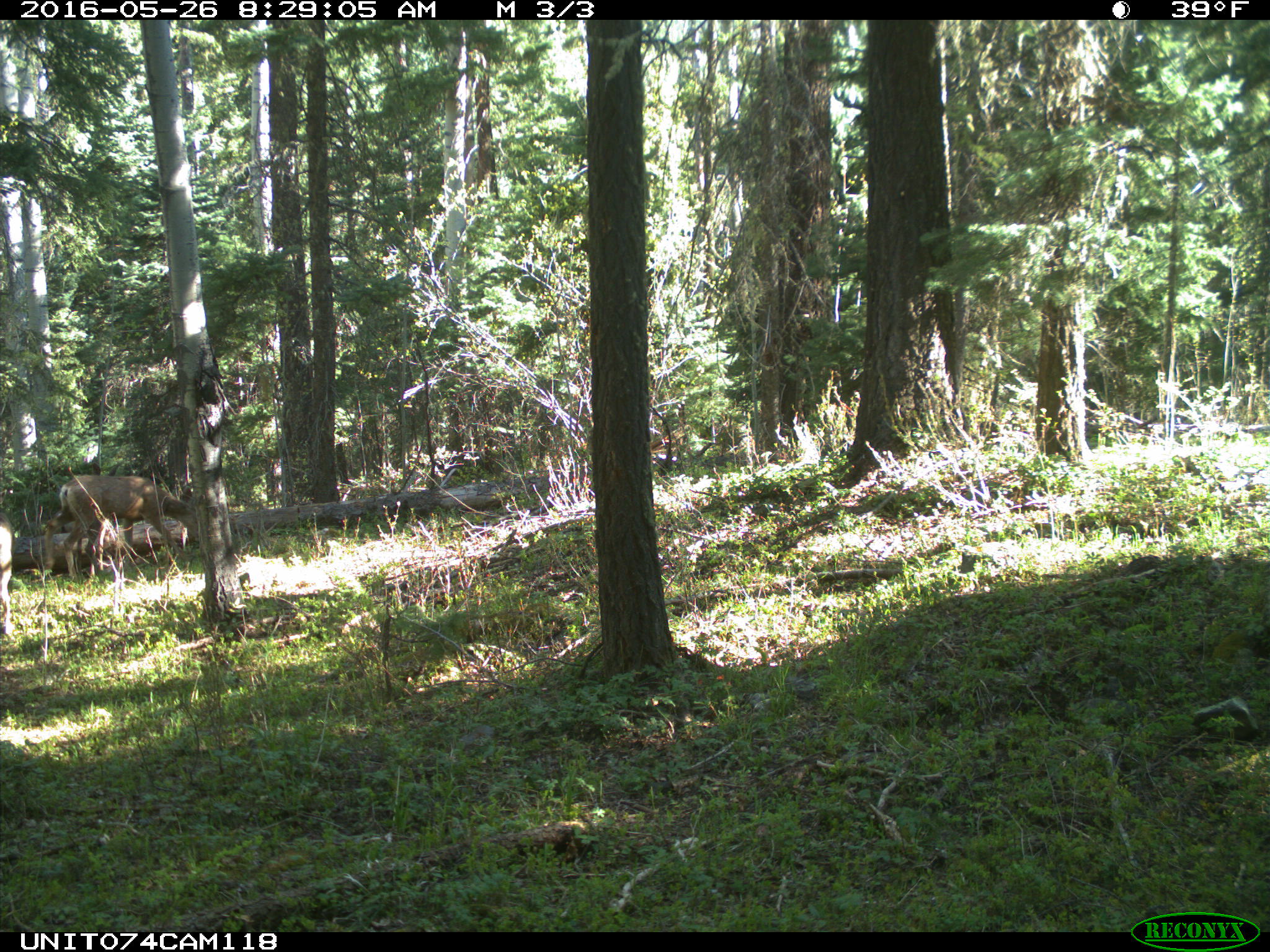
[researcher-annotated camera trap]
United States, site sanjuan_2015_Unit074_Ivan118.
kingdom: Animalia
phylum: Chordata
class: Mammalia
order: Artiodactyla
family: Cervidae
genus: Odocoileus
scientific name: Odocoileus hemionus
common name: mule deer